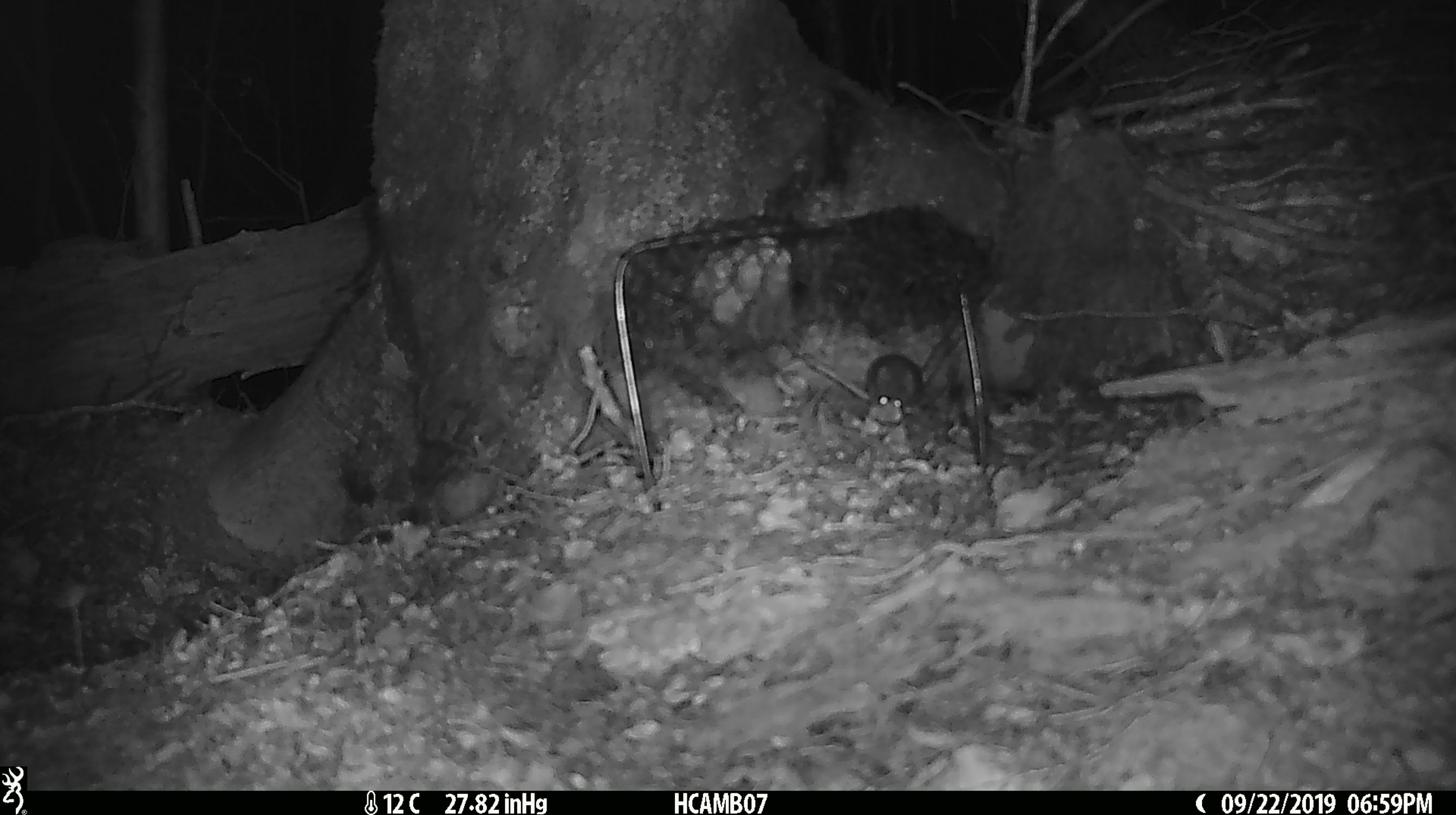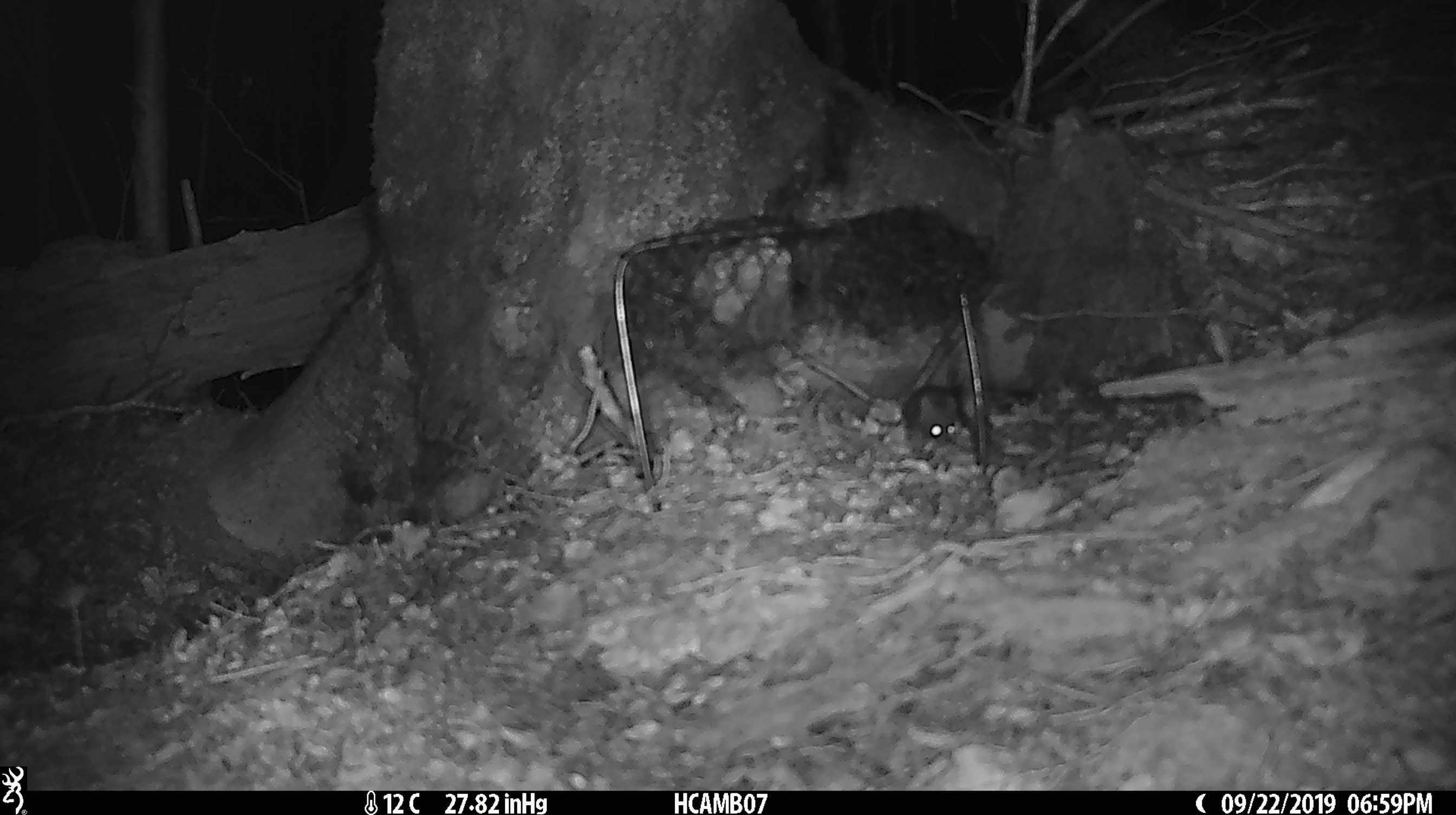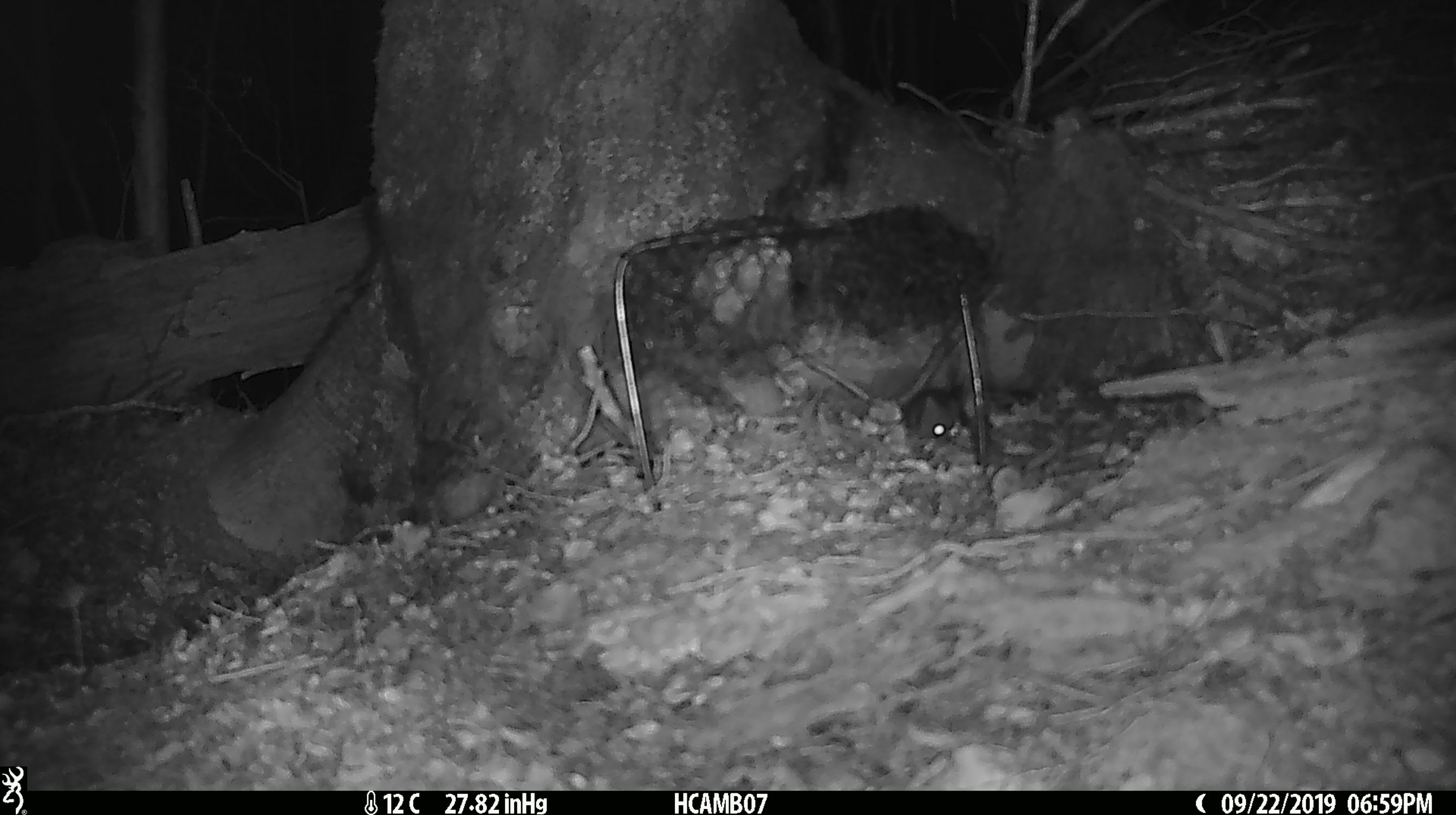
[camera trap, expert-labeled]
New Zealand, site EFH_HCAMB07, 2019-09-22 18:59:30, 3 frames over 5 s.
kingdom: Animalia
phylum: Chordata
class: Mammalia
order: Rodentia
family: Muridae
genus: Mus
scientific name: Mus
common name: mouse